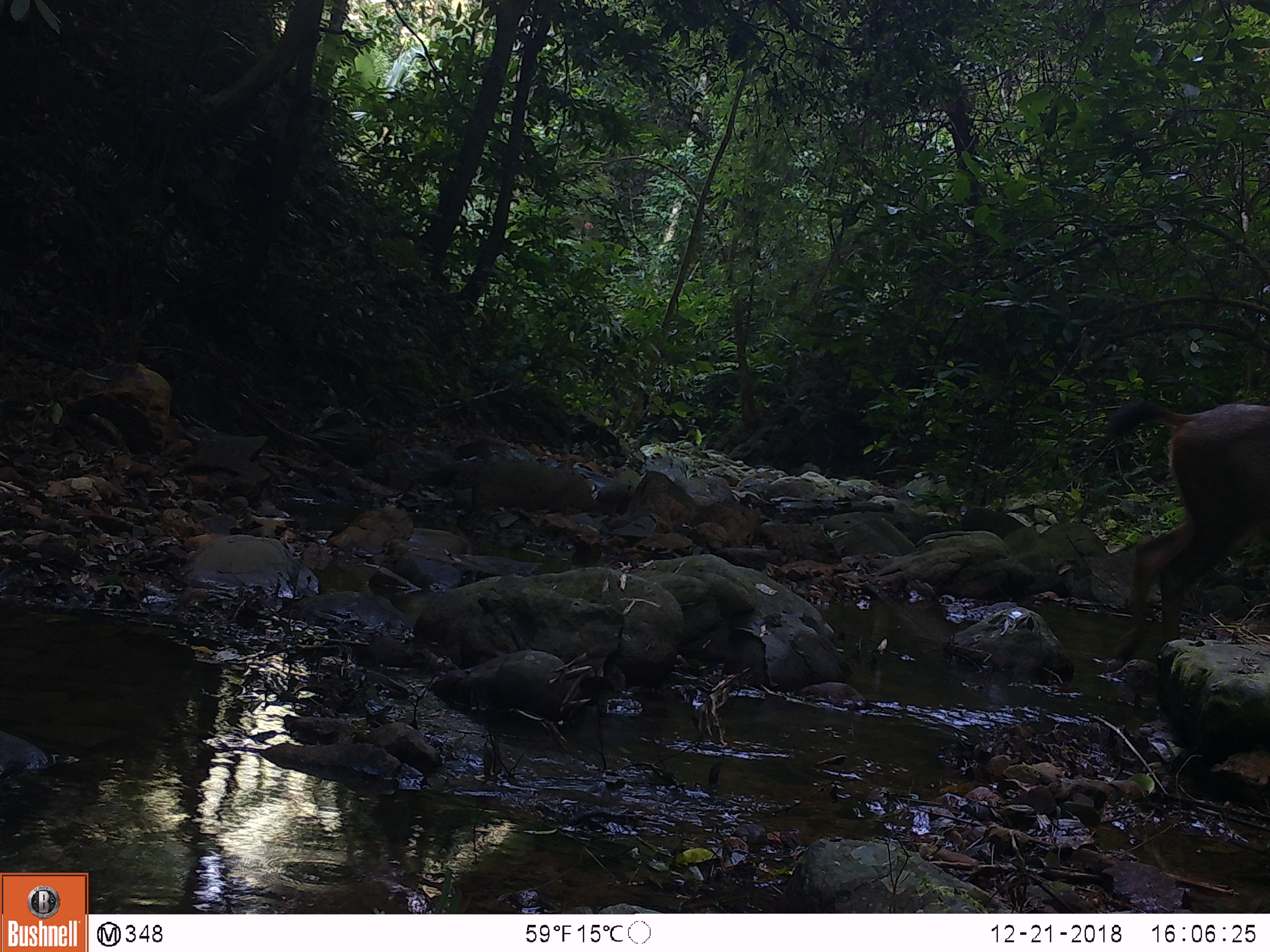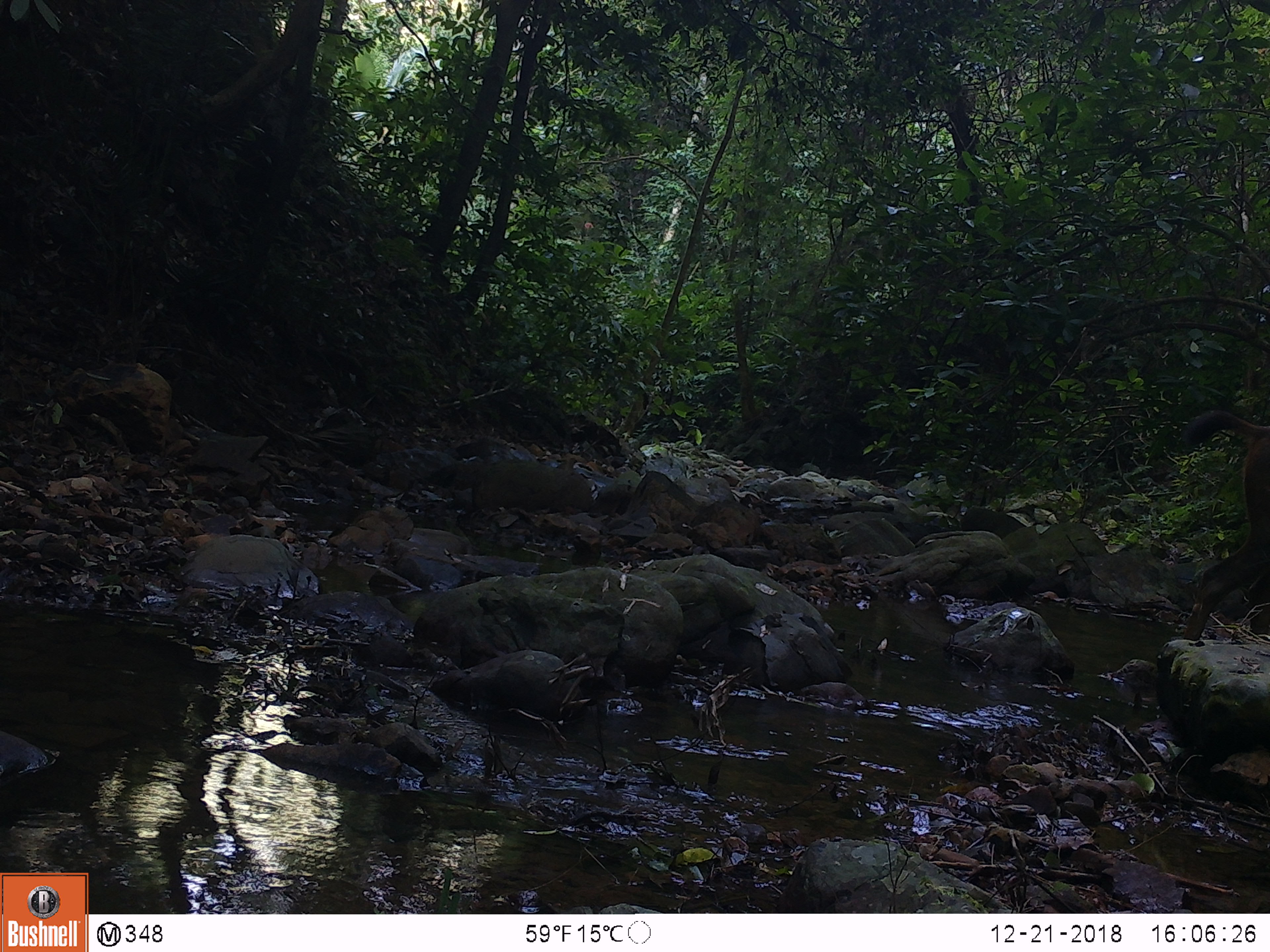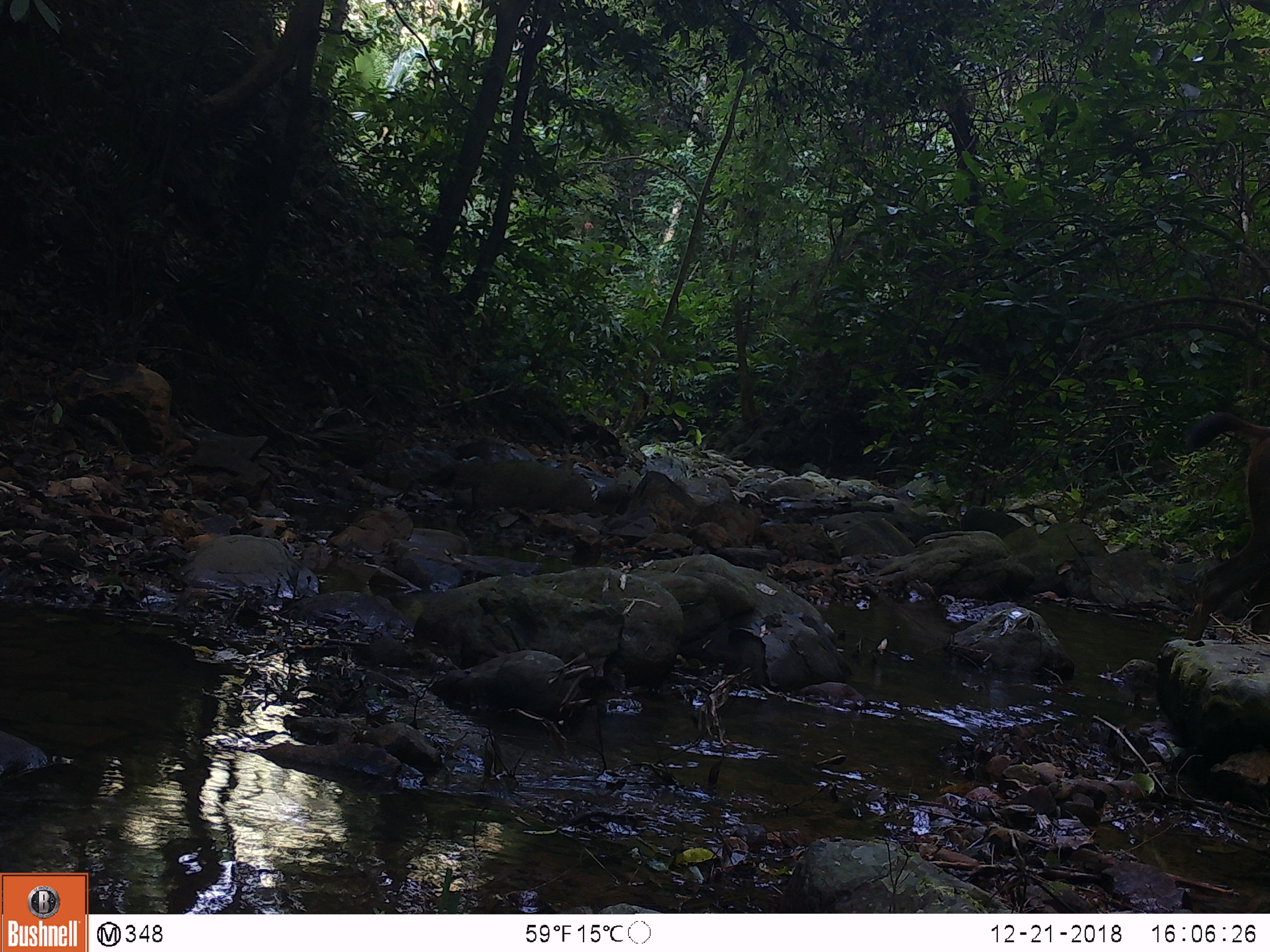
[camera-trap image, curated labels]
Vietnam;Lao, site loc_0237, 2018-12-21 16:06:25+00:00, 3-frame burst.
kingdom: Animalia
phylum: Chordata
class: Mammalia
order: Artiodactyla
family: Cervidae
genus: Rusa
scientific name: Rusa unicolor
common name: sambar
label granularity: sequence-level